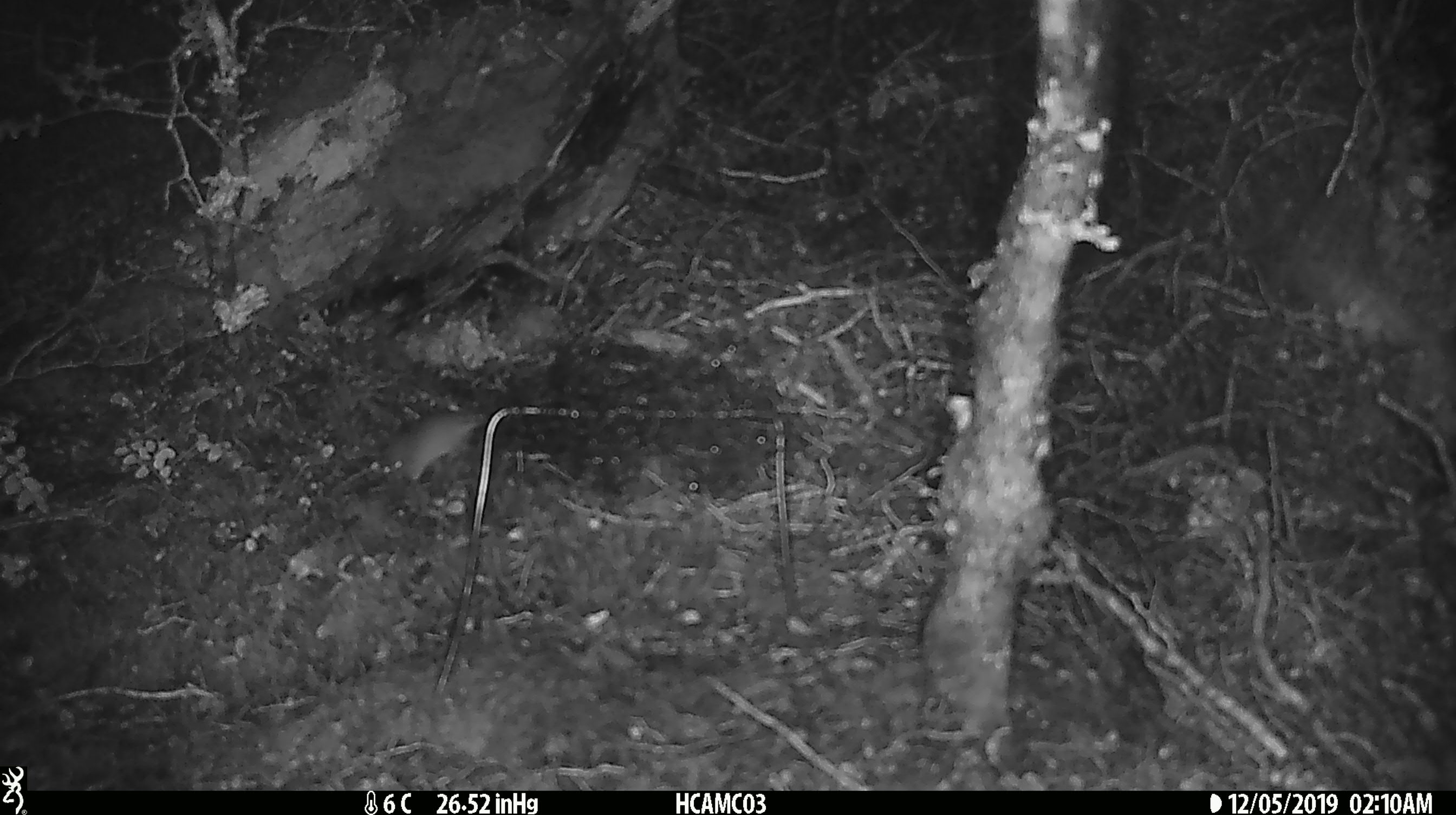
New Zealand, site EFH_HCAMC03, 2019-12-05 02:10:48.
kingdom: Animalia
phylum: Chordata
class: Mammalia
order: Rodentia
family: Muridae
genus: Mus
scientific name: Mus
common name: mouse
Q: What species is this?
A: Mouse (Mus).